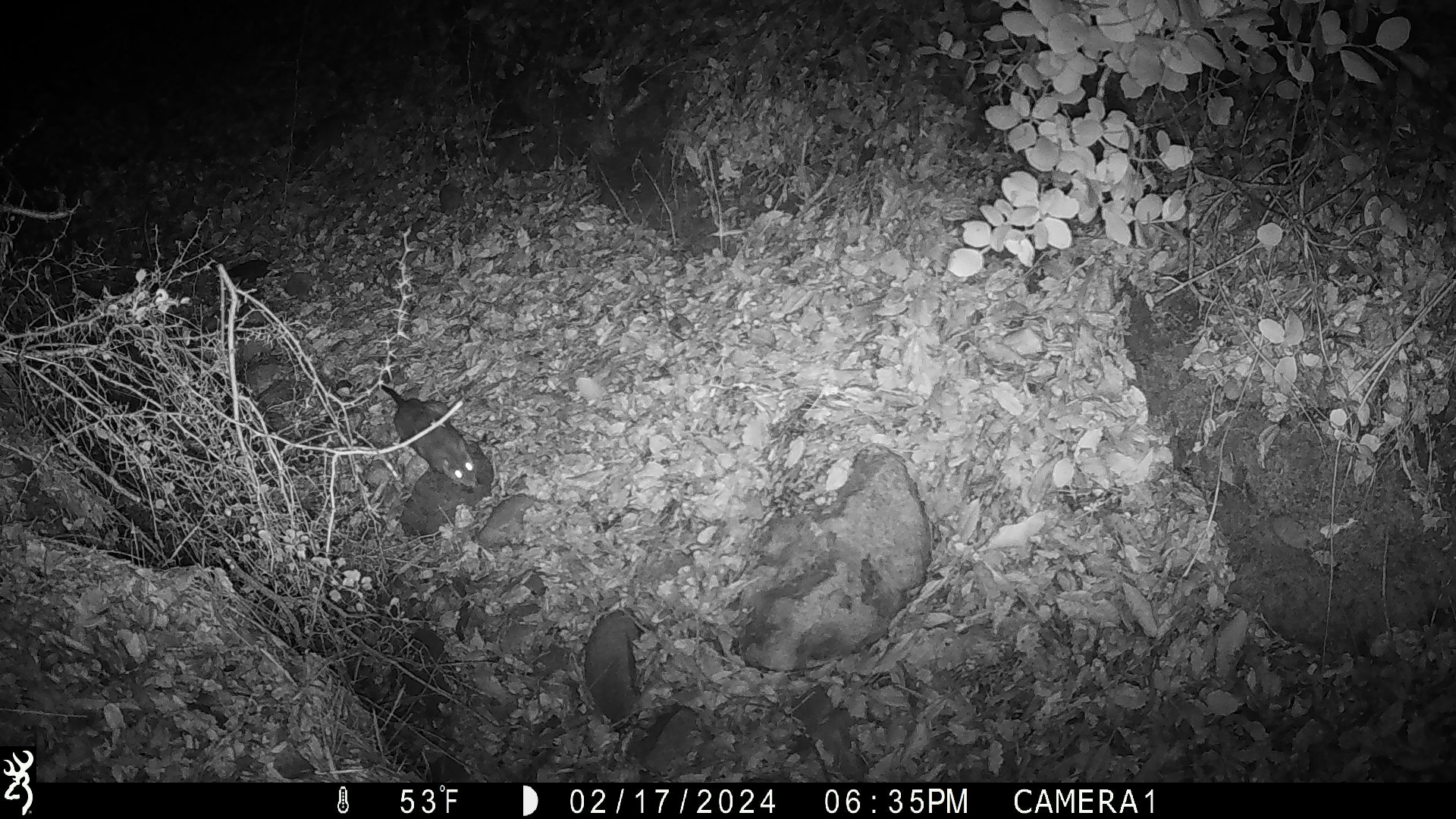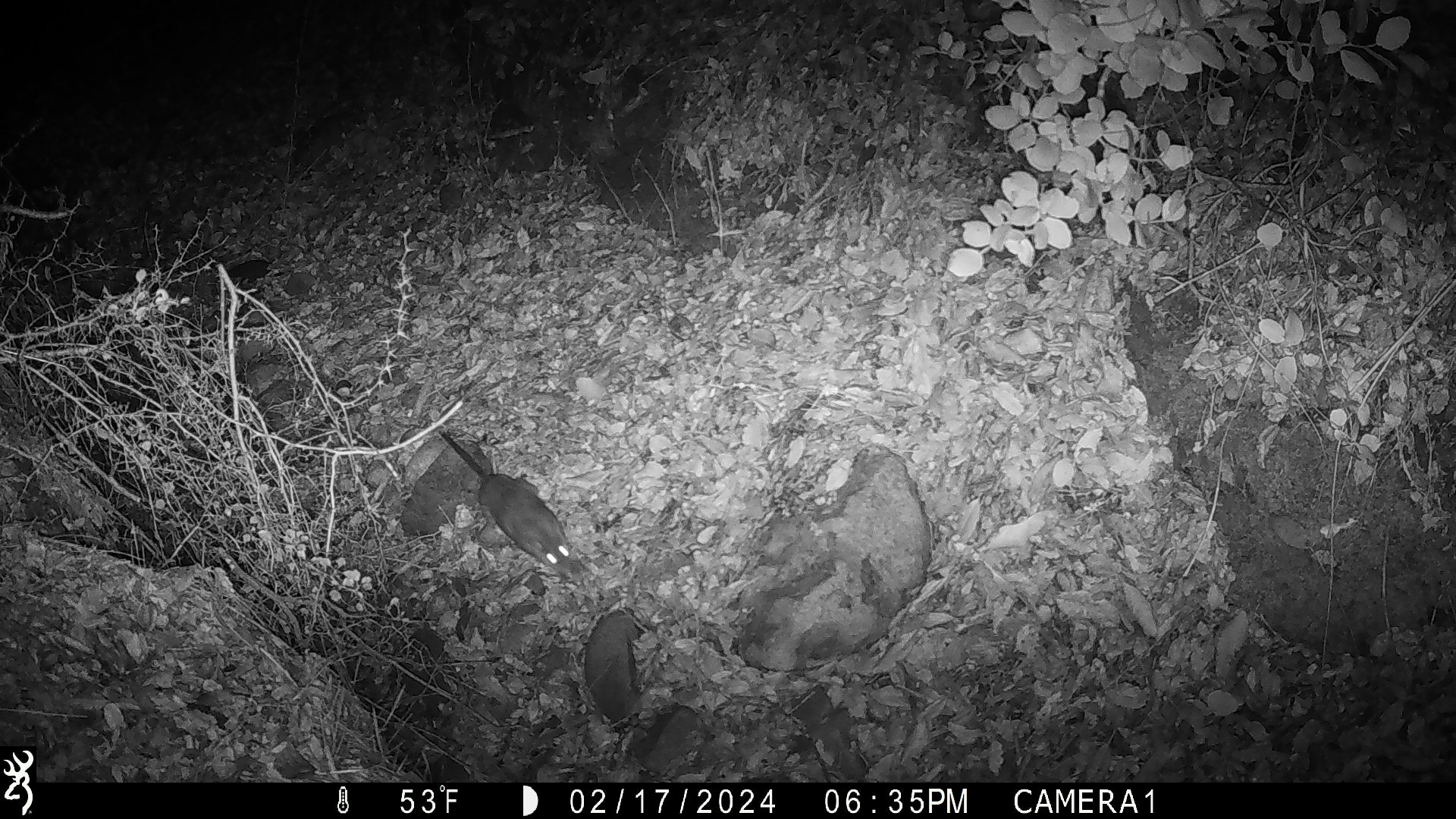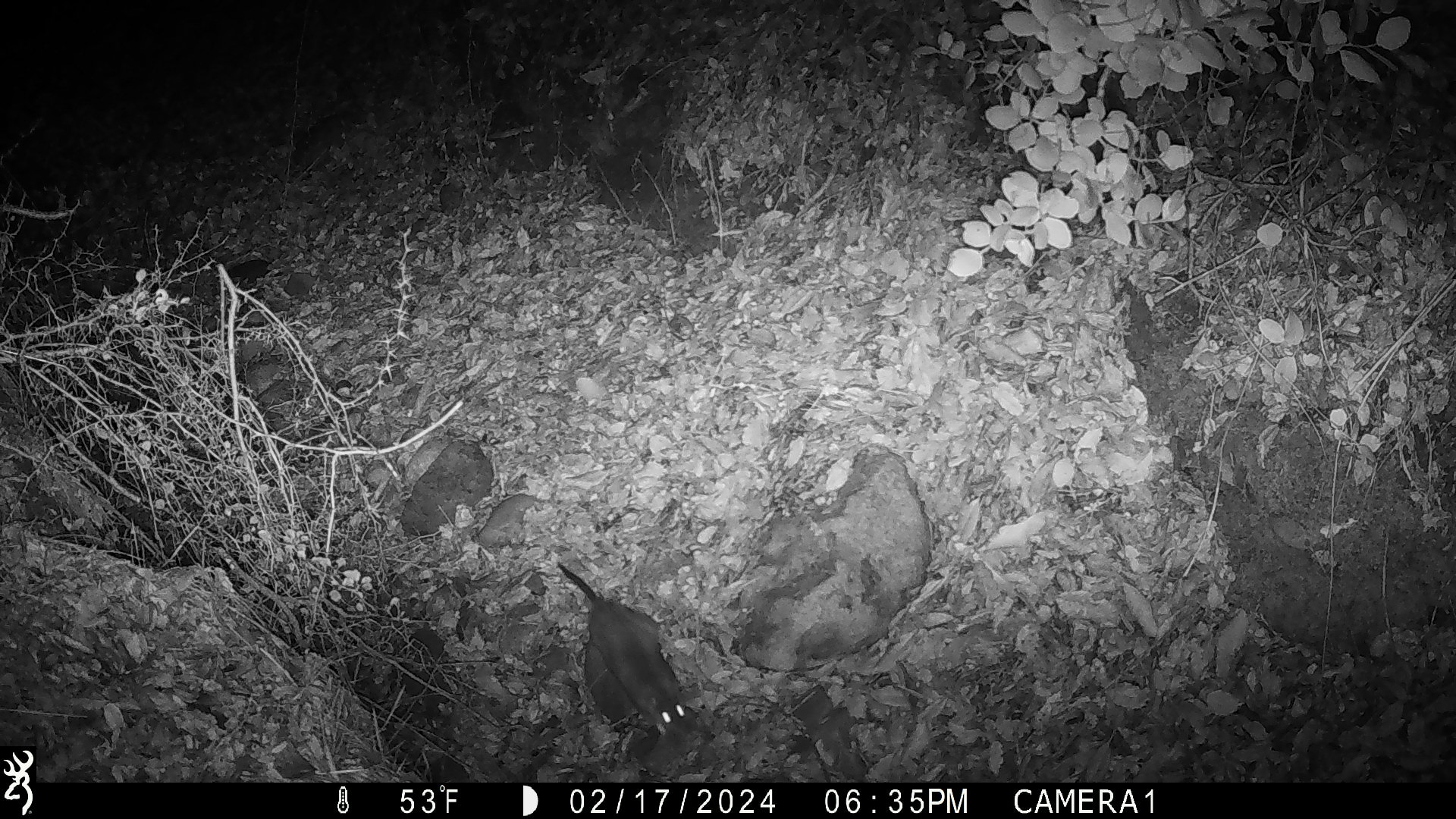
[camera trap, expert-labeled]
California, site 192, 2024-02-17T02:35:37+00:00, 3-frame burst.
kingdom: Animalia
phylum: Chordata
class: Mammalia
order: Rodentia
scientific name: Rodentia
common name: mouse or rat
Mouse or rat (Rodentia).